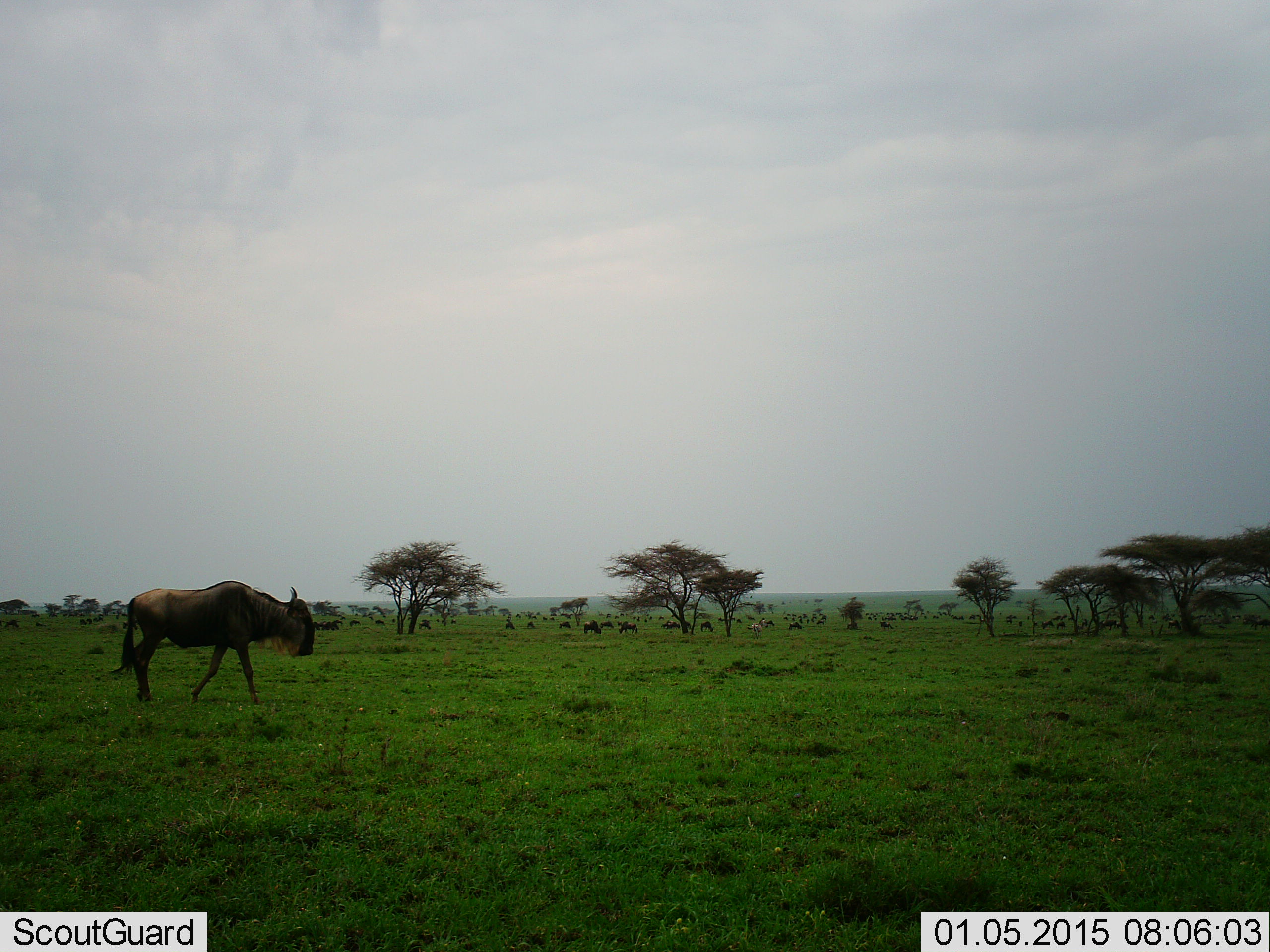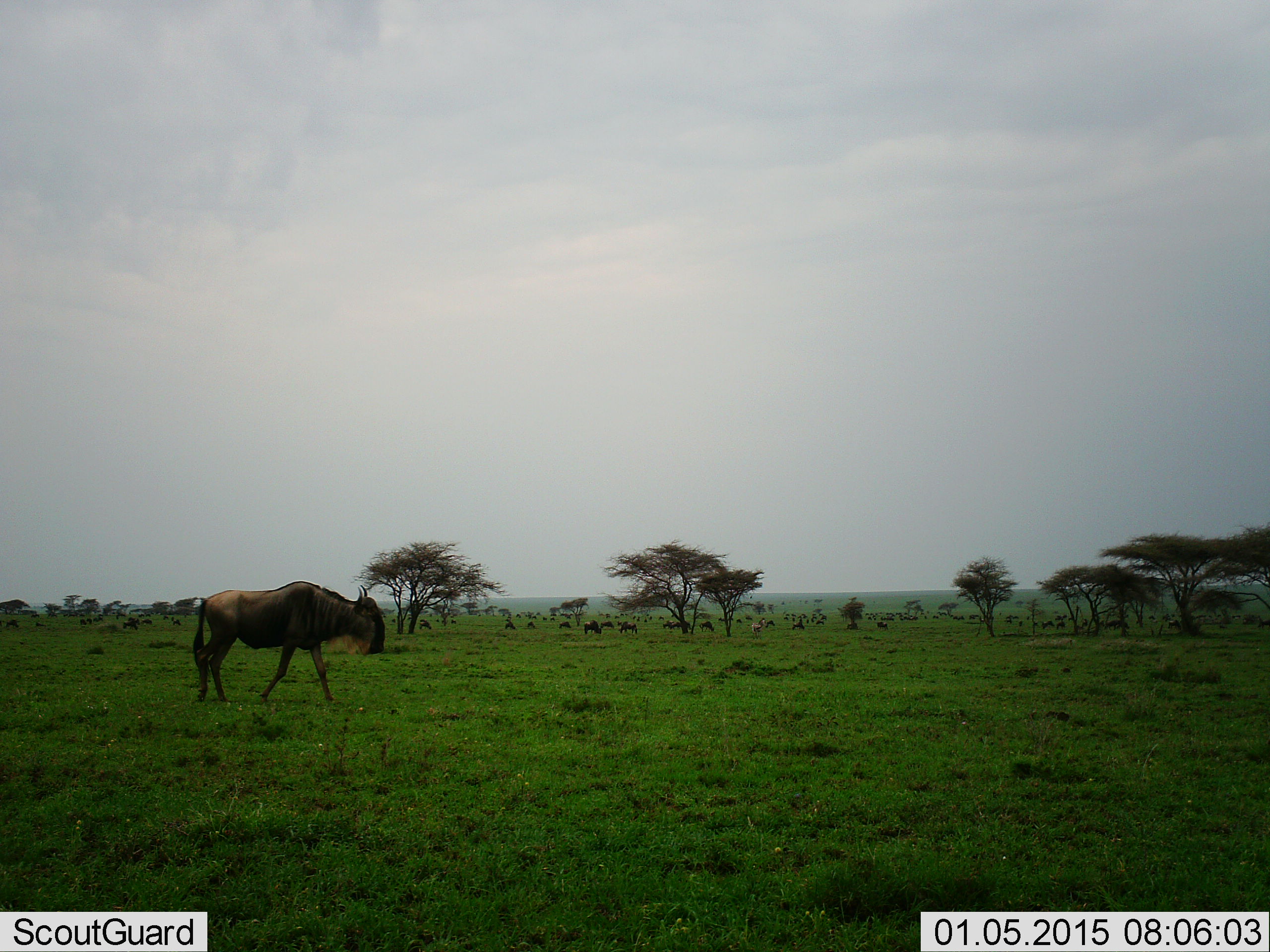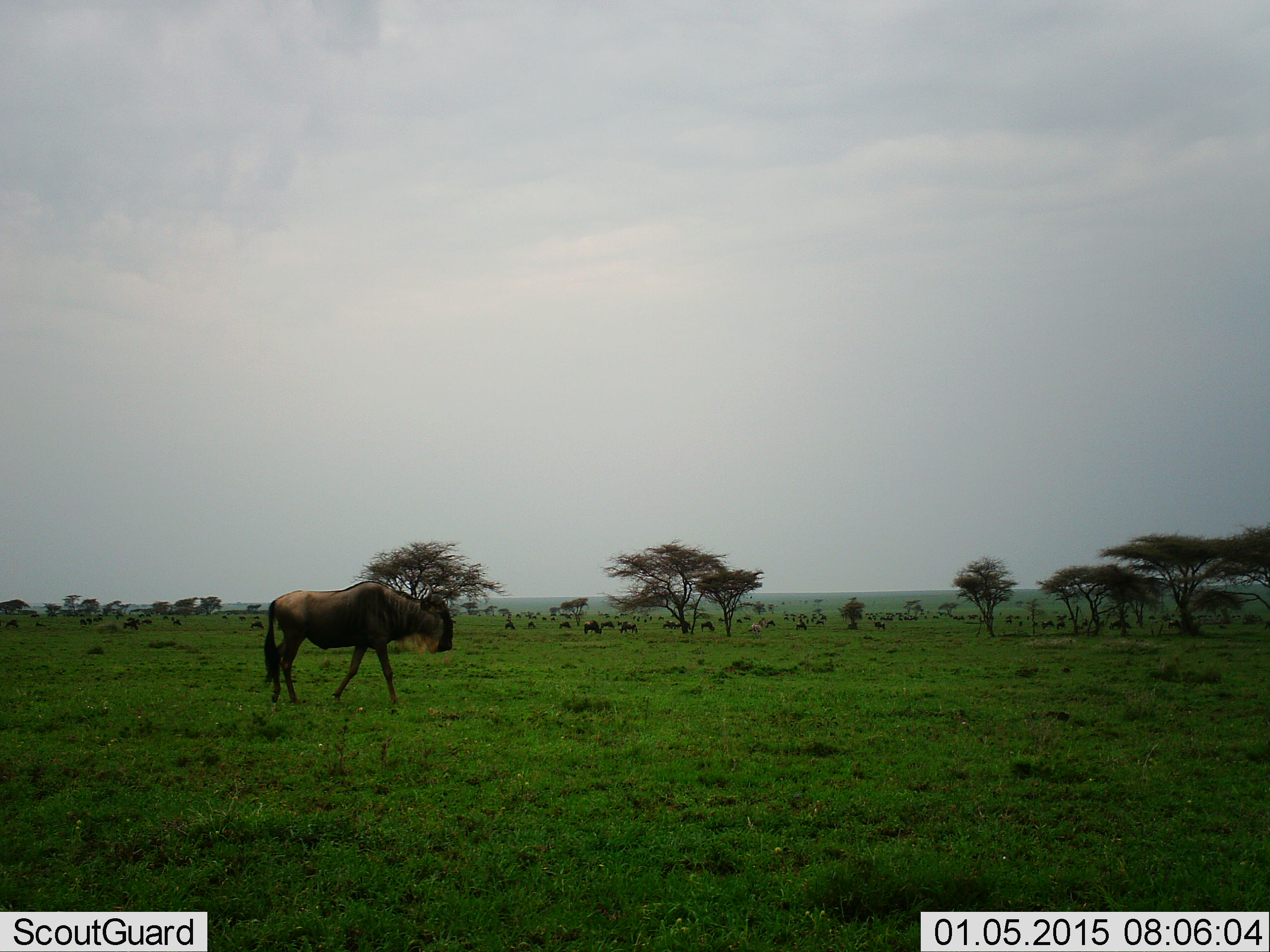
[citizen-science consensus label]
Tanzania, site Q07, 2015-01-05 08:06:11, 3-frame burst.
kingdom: Animalia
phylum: Chordata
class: Mammalia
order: Artiodactyla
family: Bovidae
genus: Connochaetes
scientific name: Connochaetes taurinus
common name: blue wildebeest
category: wildebeest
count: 11-50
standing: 40%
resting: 10%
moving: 100%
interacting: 10%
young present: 10%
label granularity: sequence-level